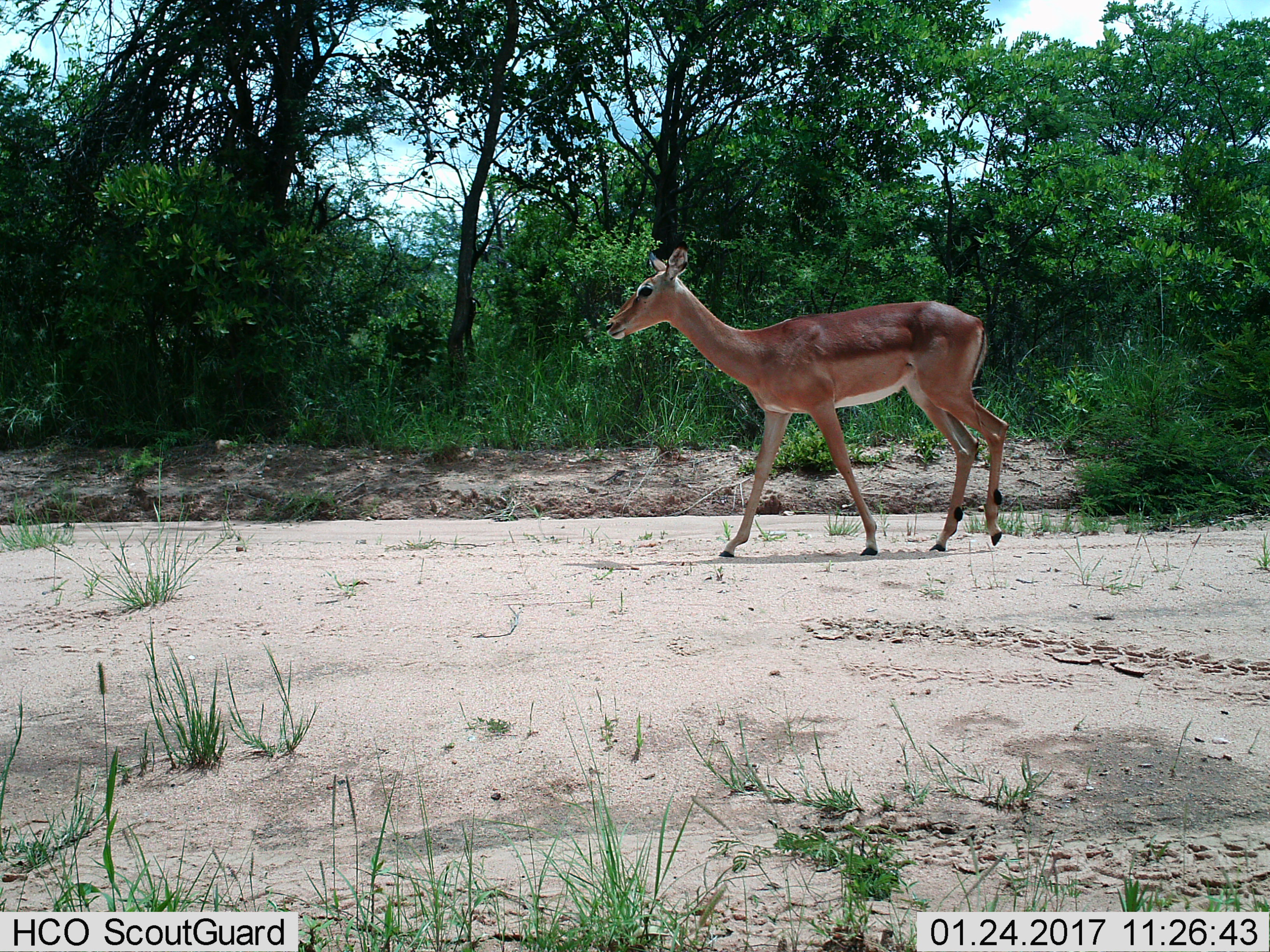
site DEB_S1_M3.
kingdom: Animalia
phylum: Chordata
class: Mammalia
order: Artiodactyla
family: Bovidae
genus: Aepyceros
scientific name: Aepyceros melampus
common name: impala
Impala (Aepyceros melampus), count 1. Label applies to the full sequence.